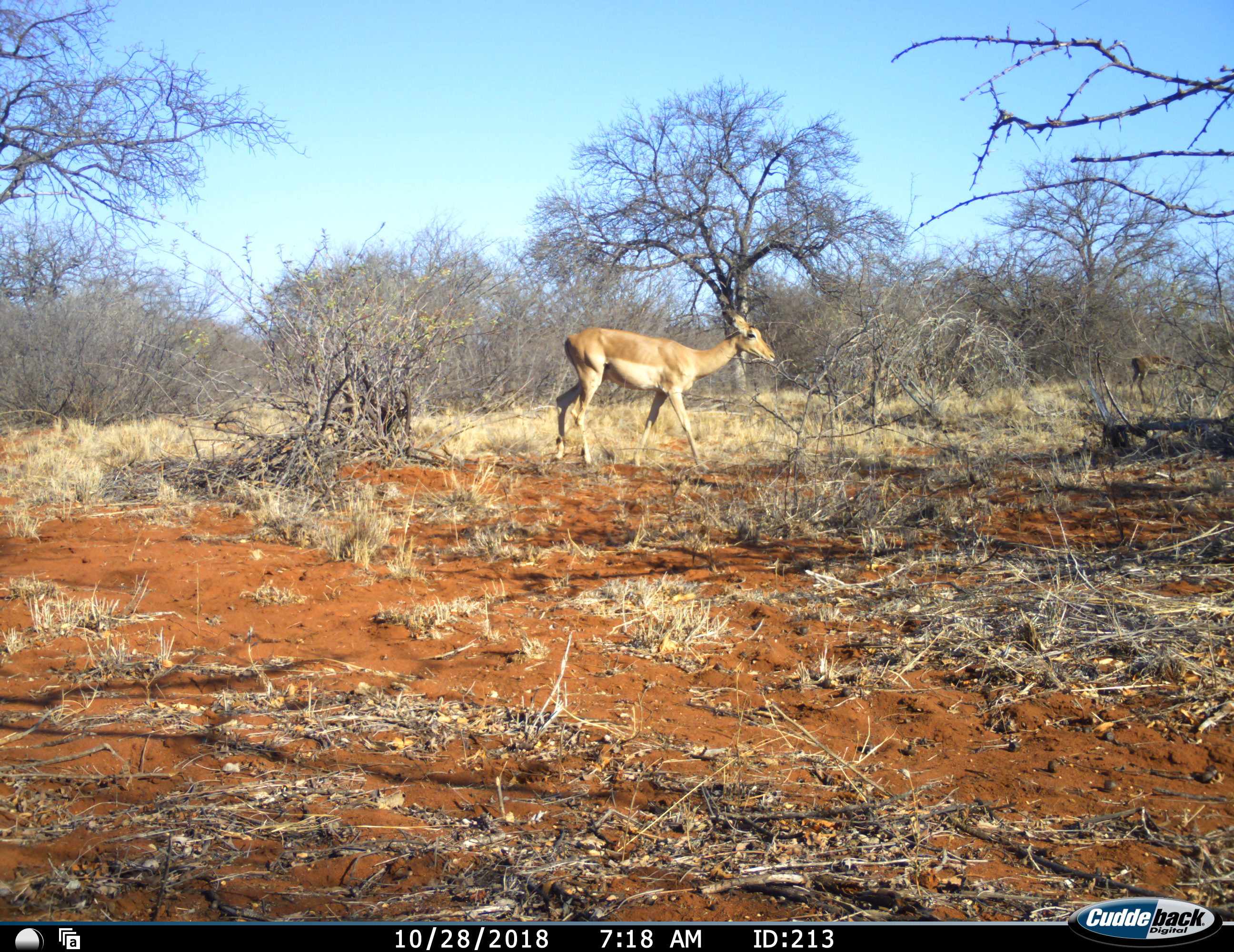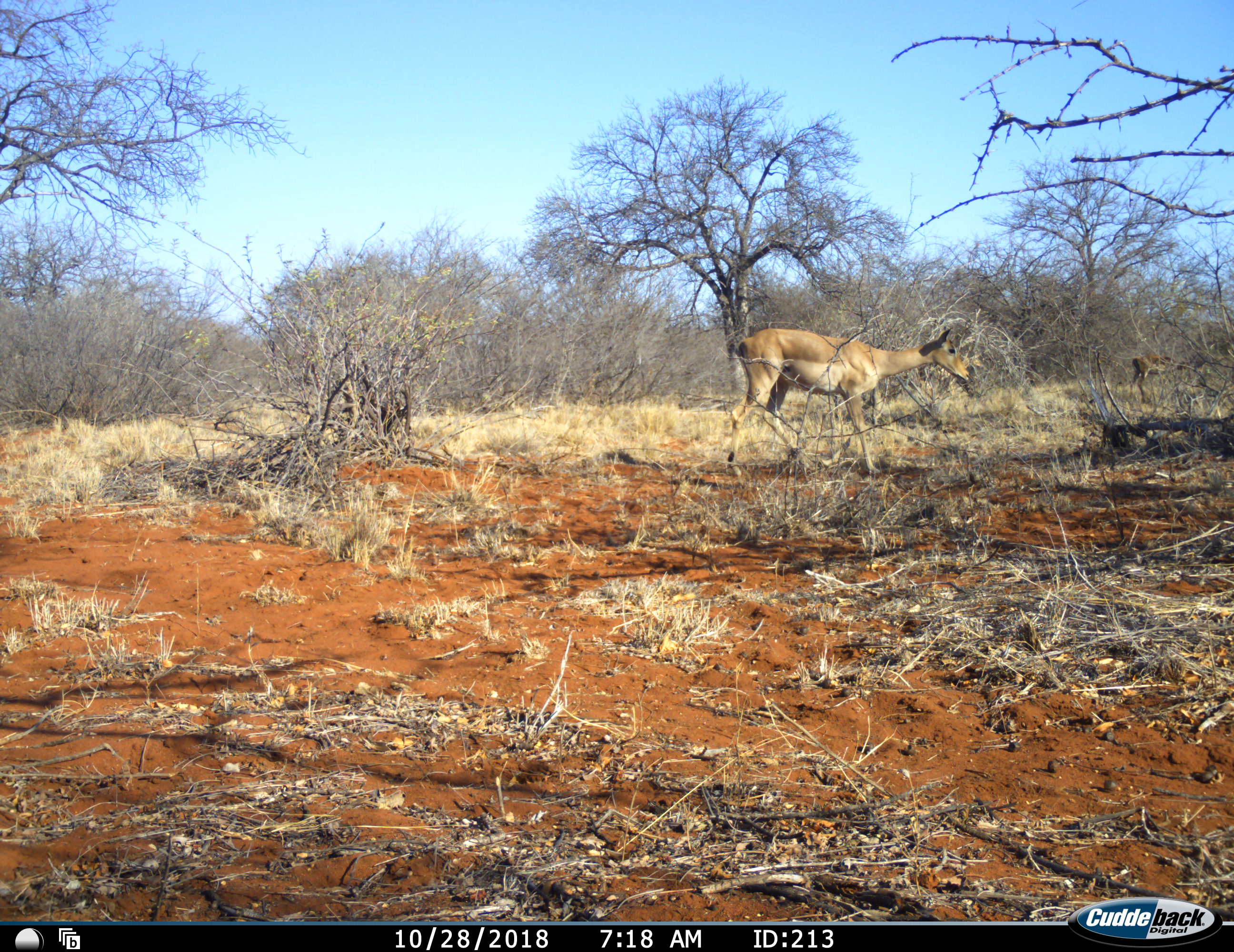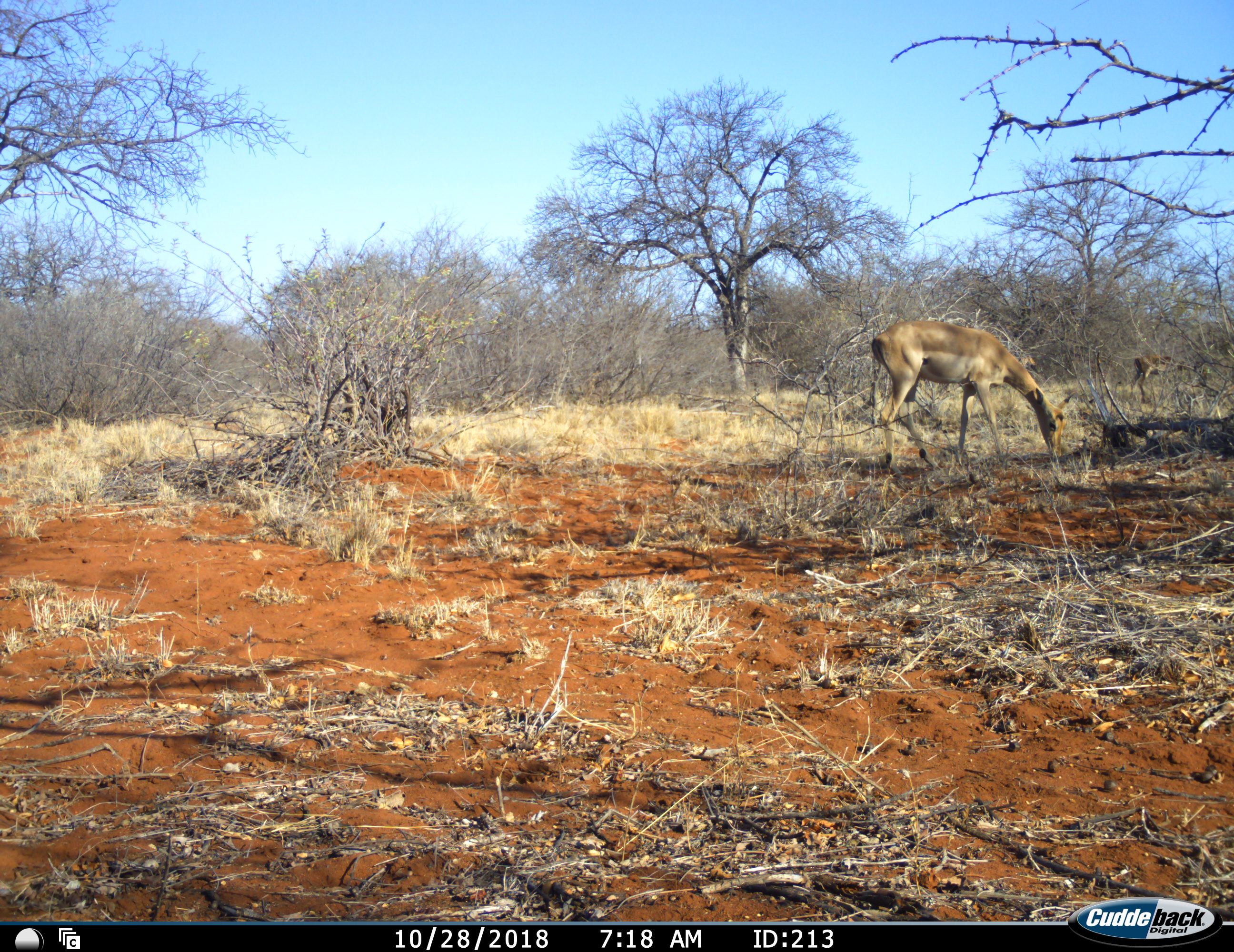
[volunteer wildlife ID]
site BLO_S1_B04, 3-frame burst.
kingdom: Animalia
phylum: Chordata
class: Mammalia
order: Artiodactyla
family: Bovidae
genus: Aepyceros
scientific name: Aepyceros melampus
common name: impala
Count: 1.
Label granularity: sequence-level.